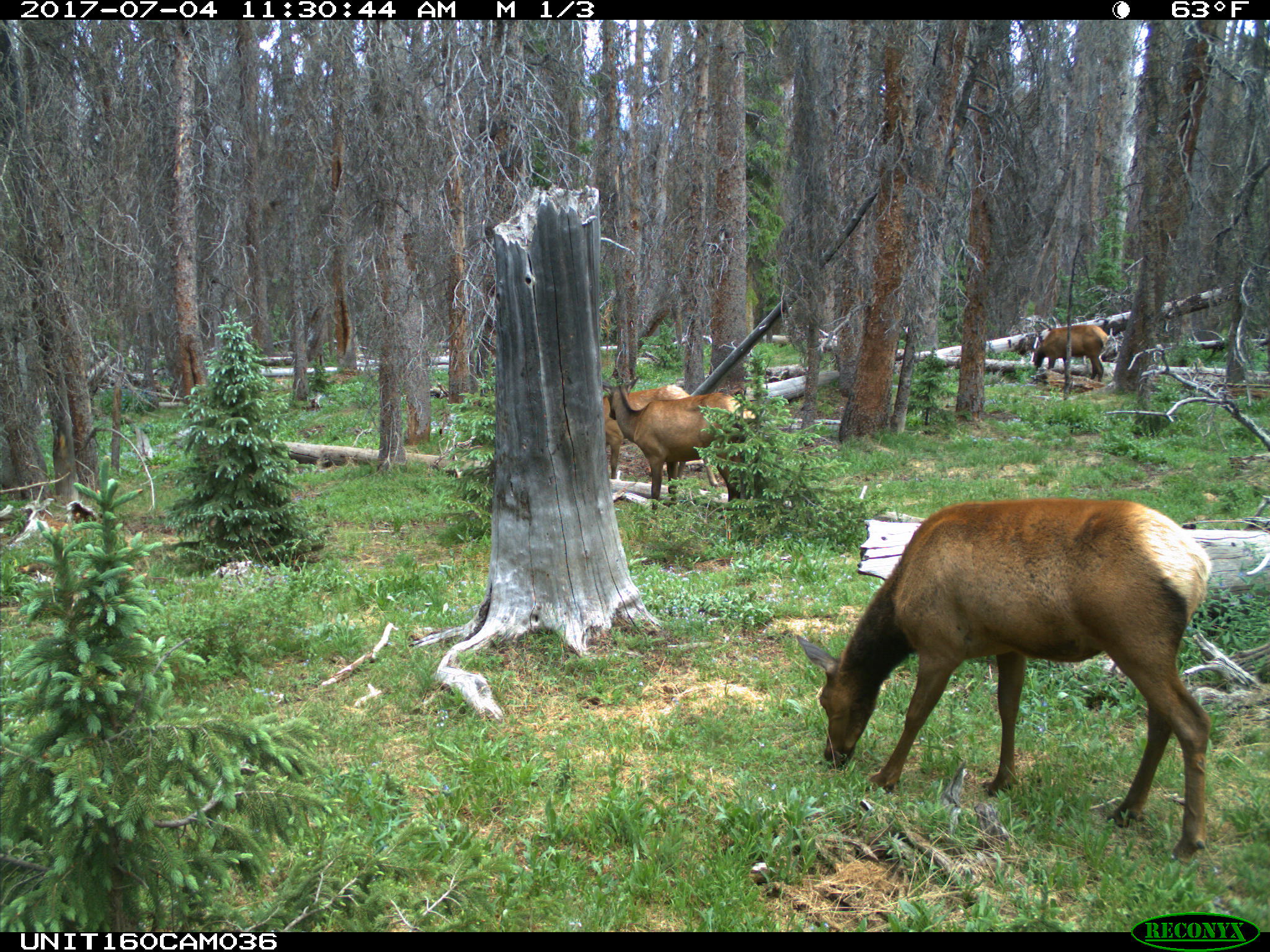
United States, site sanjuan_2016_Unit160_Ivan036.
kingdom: Animalia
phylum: Chordata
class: Mammalia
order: Artiodactyla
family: Cervidae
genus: Cervus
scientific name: Cervus elaphus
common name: red deer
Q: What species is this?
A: Cervus elaphus (red deer).